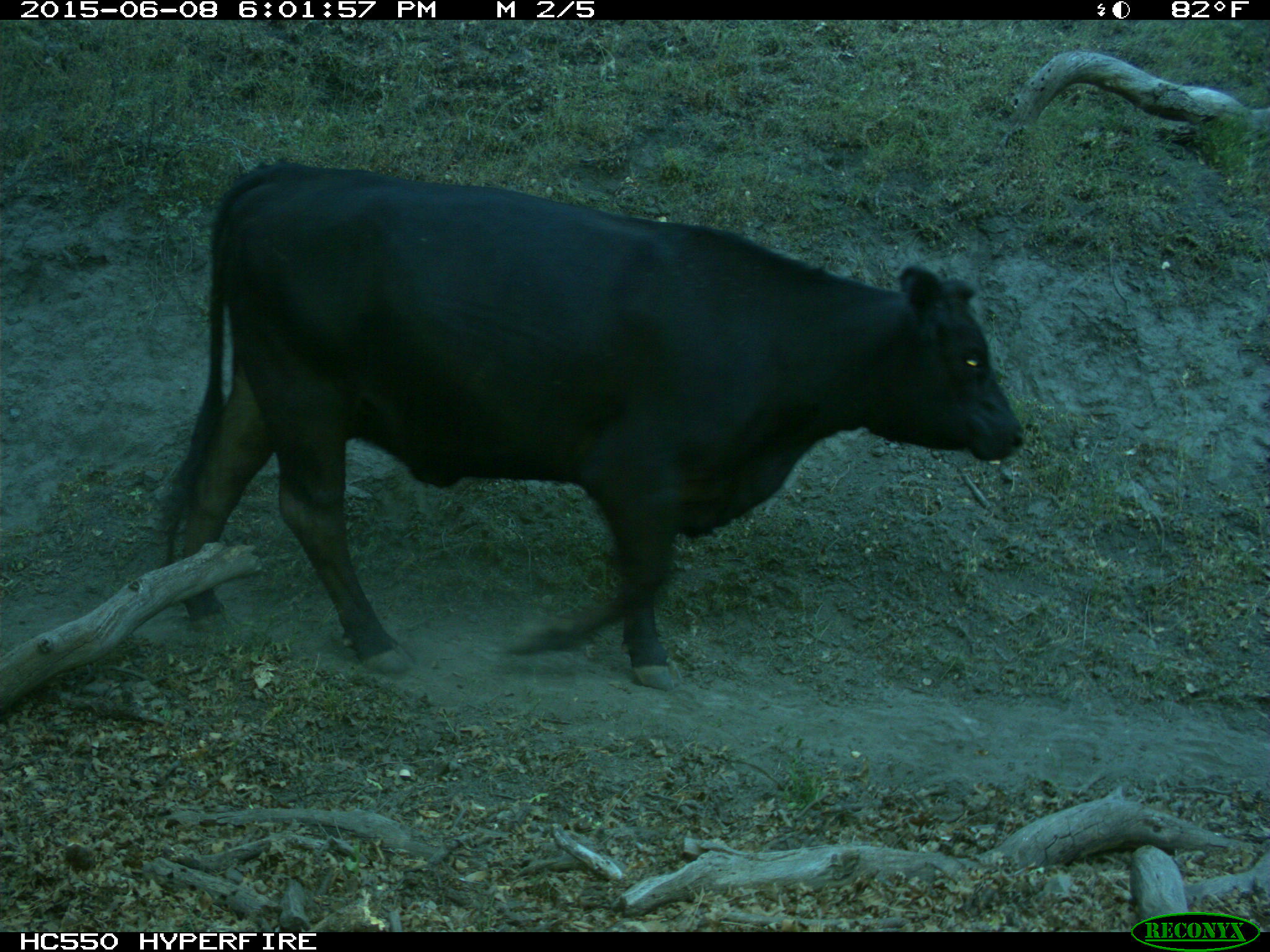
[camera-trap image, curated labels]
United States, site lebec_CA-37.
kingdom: Animalia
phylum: Chordata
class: Mammalia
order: Artiodactyla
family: Bovidae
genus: Bos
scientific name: Bos taurus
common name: domestic cow